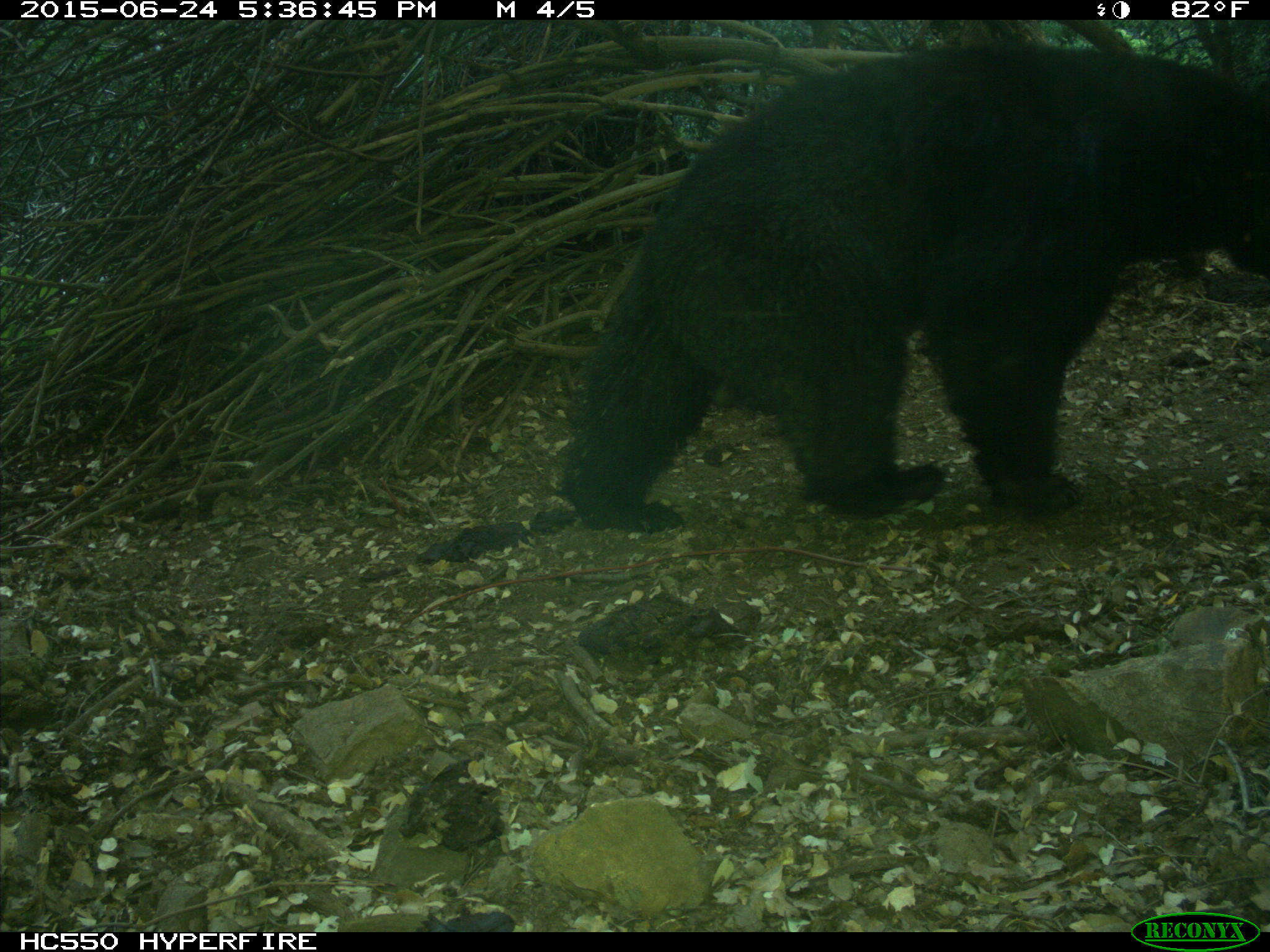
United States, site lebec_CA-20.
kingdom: Animalia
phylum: Chordata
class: Mammalia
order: Carnivora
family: Ursidae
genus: Ursus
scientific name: Ursus americanus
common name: american black bear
Ursus americanus (american black bear).